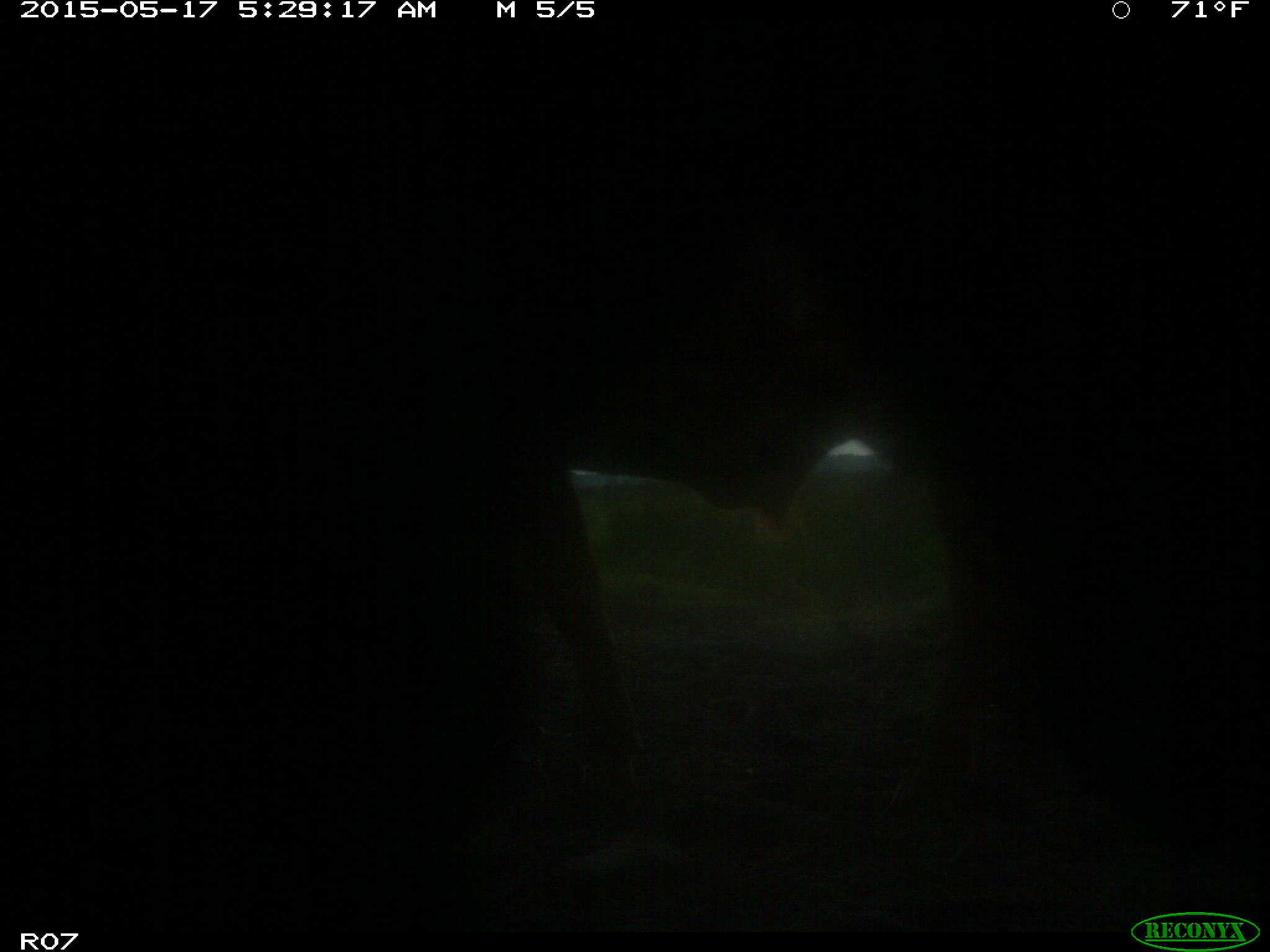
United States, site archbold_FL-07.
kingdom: Animalia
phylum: Chordata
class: Mammalia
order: Artiodactyla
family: Bovidae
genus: Bos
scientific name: Bos taurus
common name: domestic cow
Bos taurus (domestic cow).